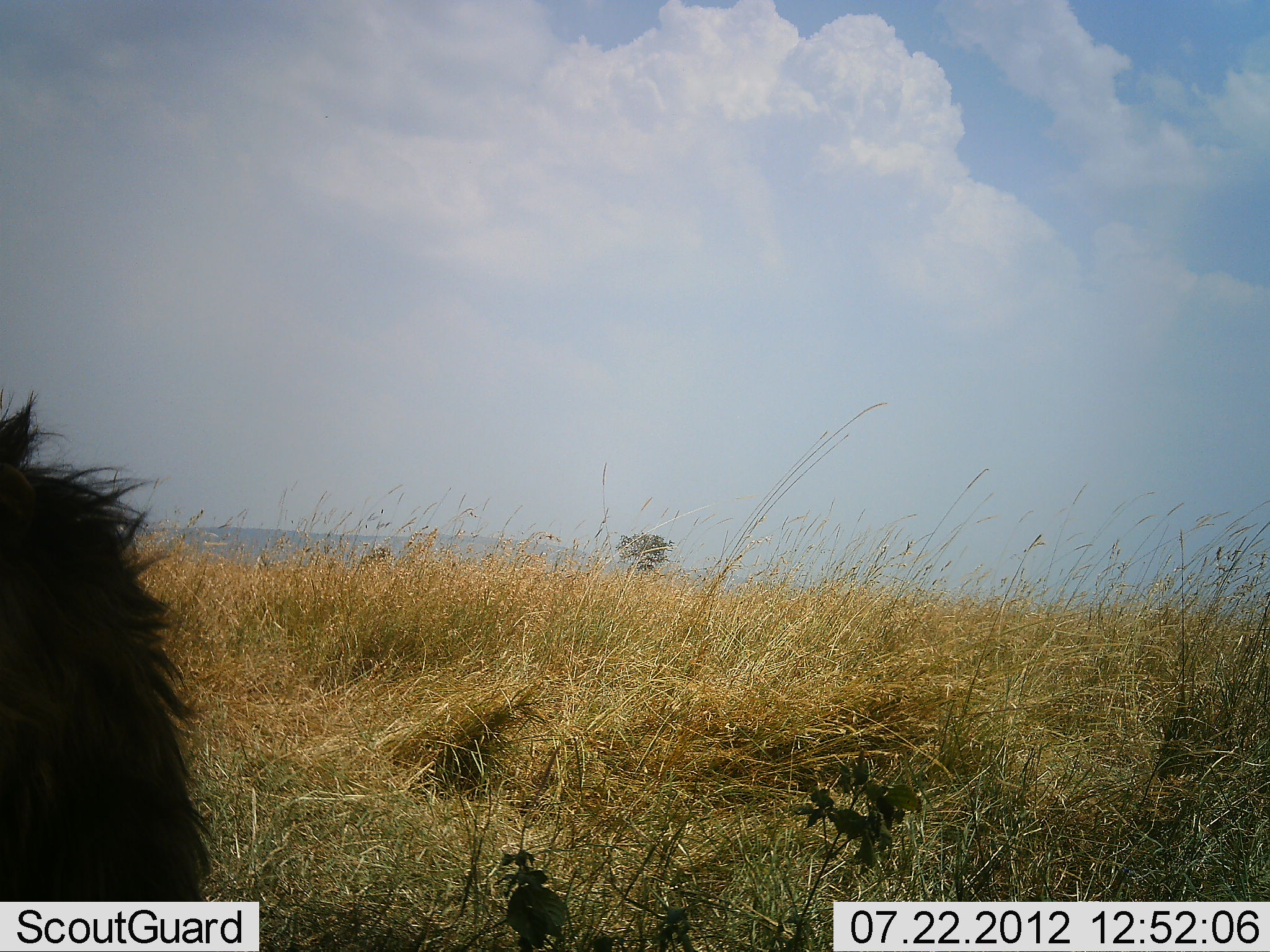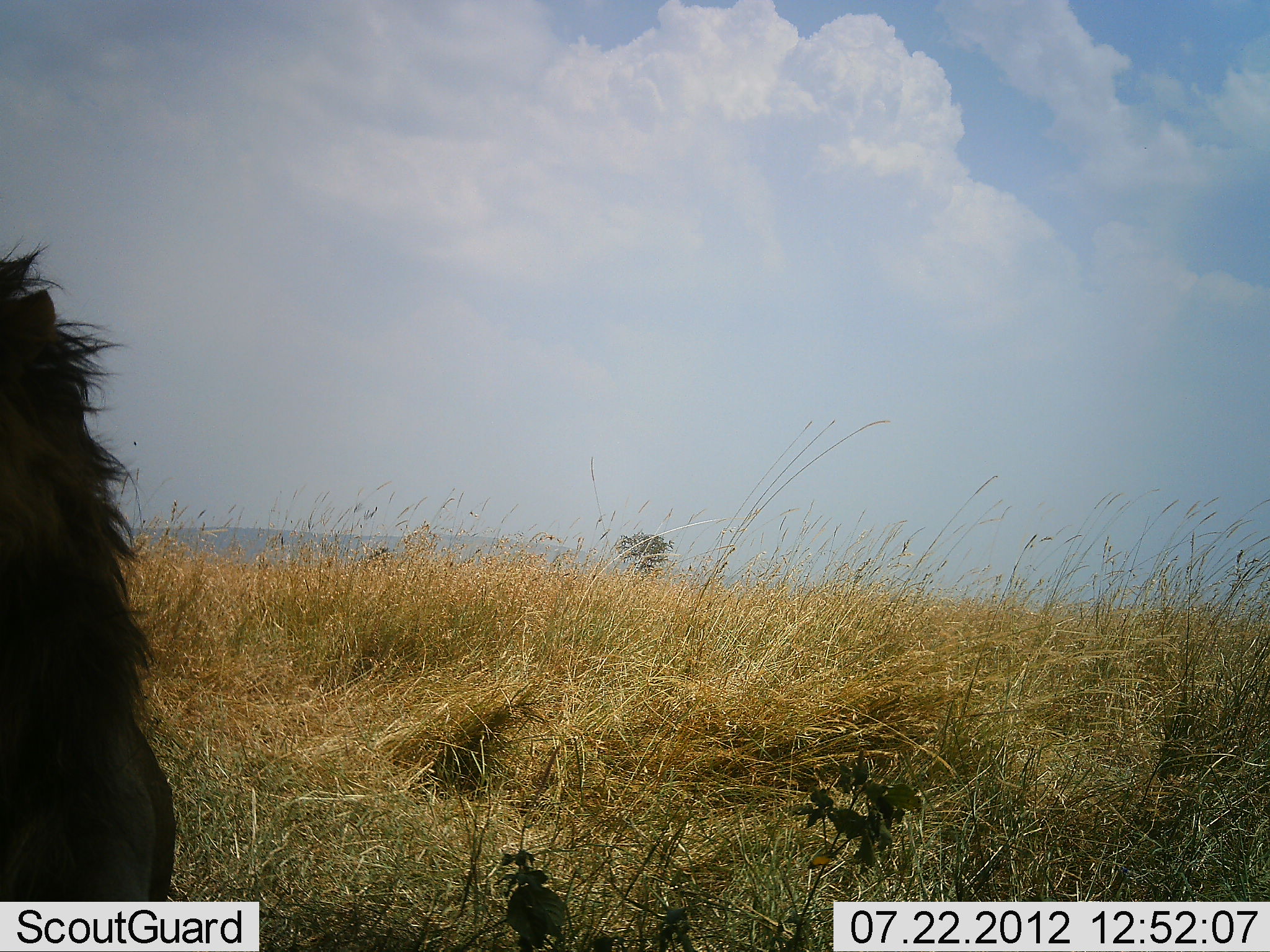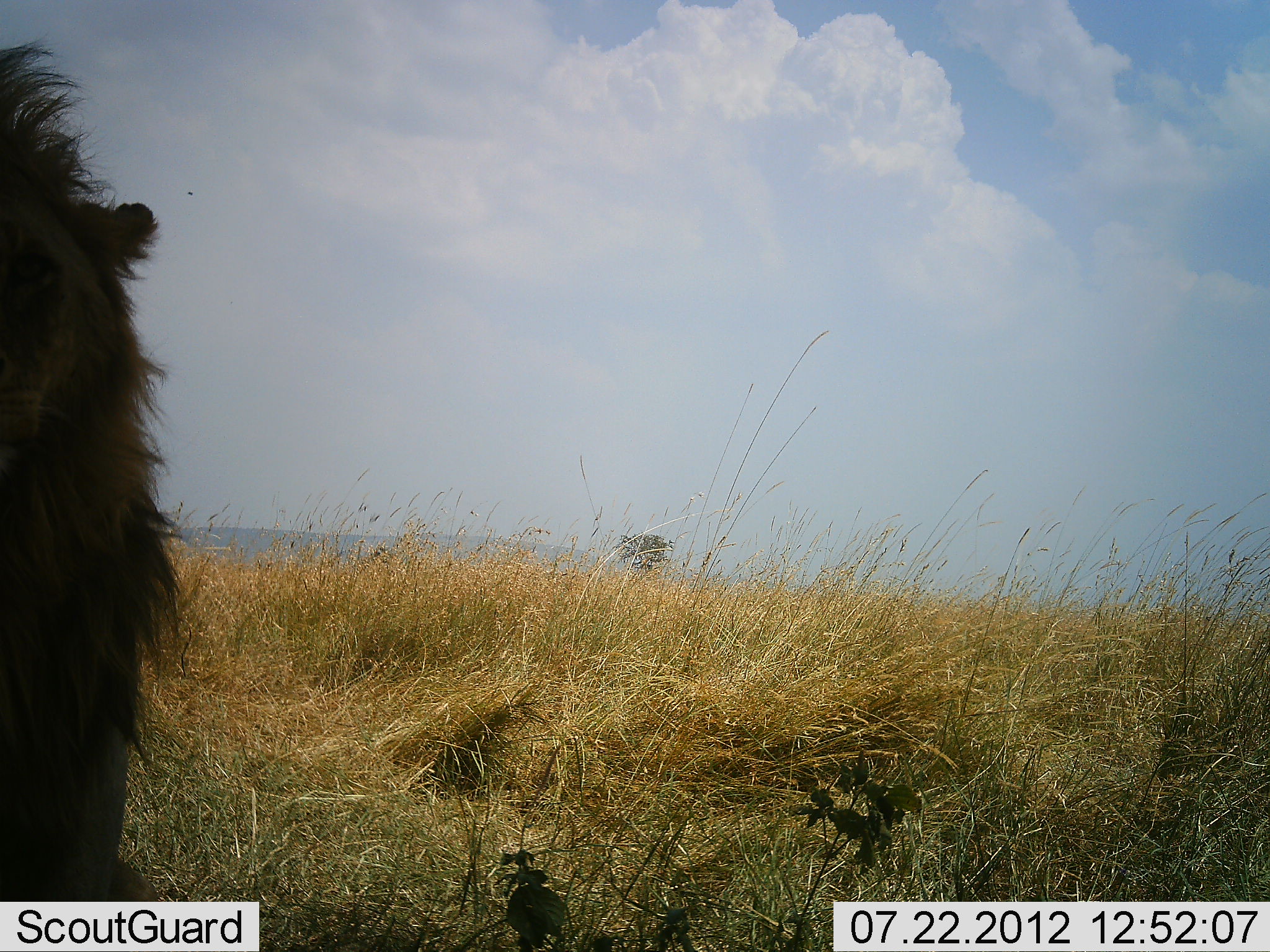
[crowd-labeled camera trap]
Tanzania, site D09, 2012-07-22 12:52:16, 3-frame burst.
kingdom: Animalia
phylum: Chordata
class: Mammalia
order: Carnivora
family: Felidae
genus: Panthera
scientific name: Panthera leo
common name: lion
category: lionmale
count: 1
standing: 40%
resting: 30%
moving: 30%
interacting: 0%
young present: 0%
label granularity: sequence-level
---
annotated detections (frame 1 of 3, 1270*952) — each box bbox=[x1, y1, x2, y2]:
animal: bbox=[0, 387, 219, 952]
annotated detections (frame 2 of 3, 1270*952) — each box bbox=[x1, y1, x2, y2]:
animal: bbox=[0, 240, 190, 952]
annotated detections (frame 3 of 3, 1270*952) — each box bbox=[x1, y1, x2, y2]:
animal: bbox=[0, 33, 185, 952]